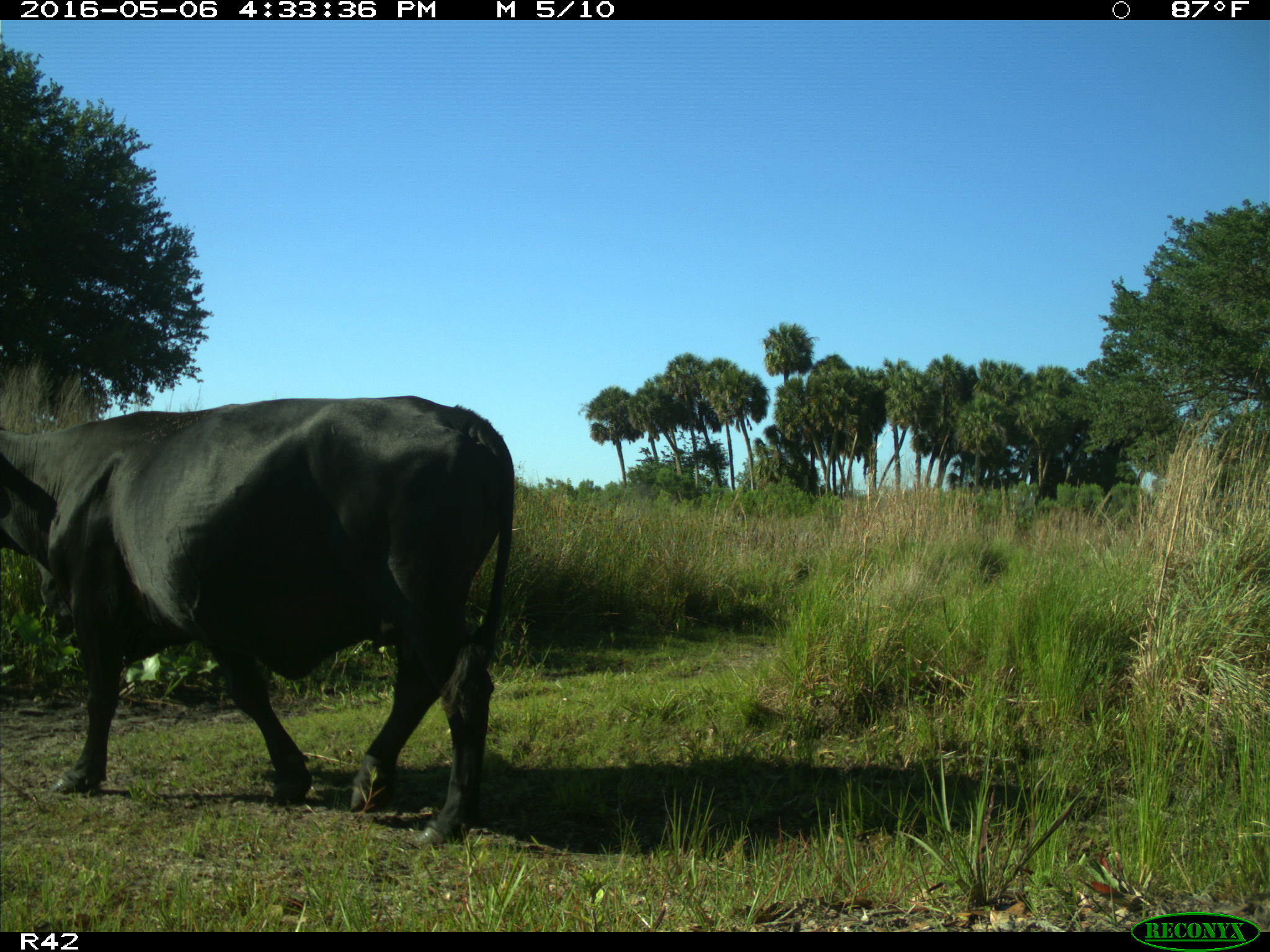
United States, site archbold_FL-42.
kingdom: Animalia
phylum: Chordata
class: Mammalia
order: Artiodactyla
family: Bovidae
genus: Bos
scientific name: Bos taurus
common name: domestic cow